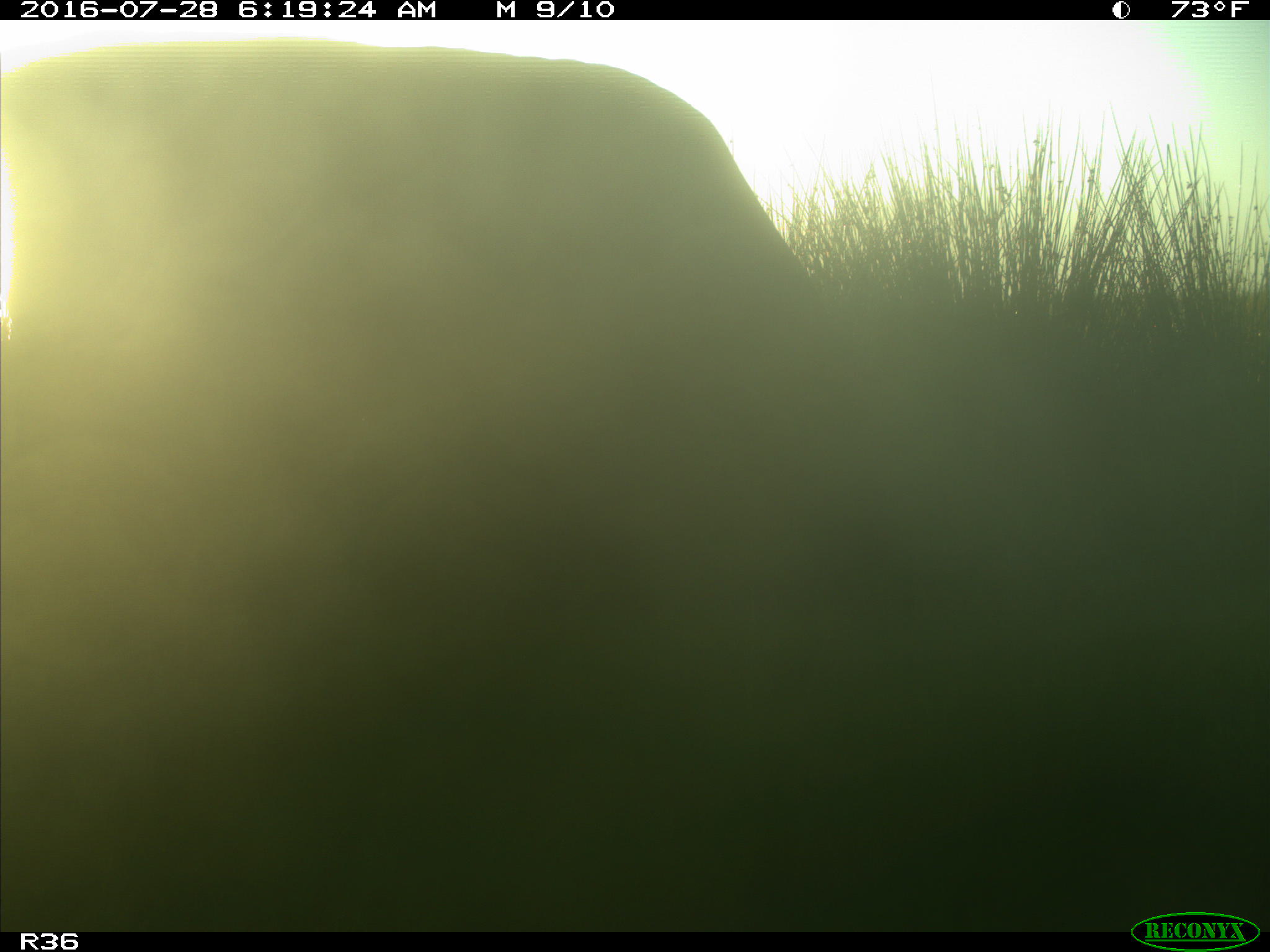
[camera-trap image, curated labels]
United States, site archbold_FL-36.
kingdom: Animalia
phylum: Chordata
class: Mammalia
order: Artiodactyla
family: Bovidae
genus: Bos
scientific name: Bos taurus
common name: domestic cow